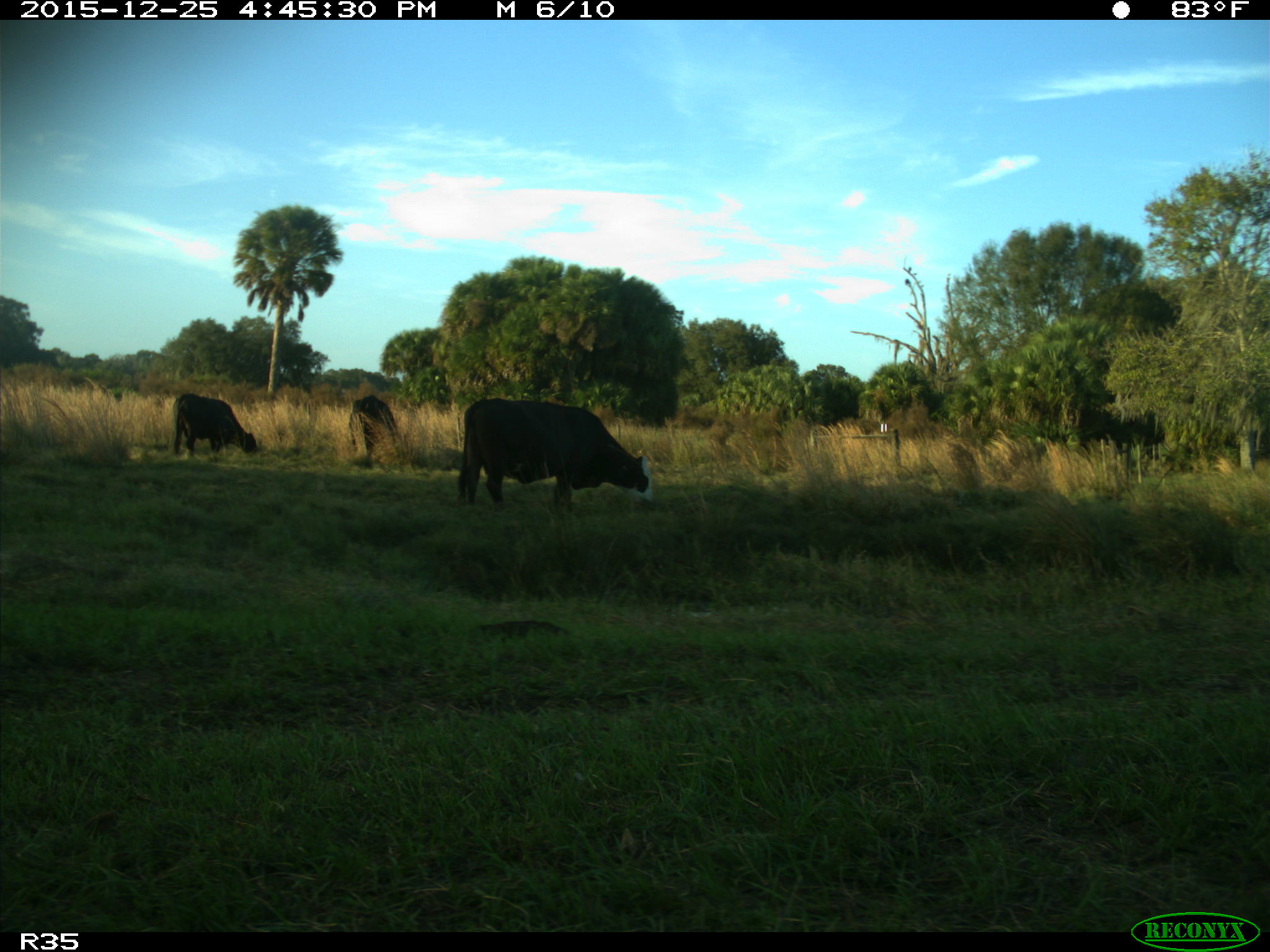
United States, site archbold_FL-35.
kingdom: Animalia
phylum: Chordata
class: Mammalia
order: Artiodactyla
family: Bovidae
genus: Bos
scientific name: Bos taurus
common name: domestic cow